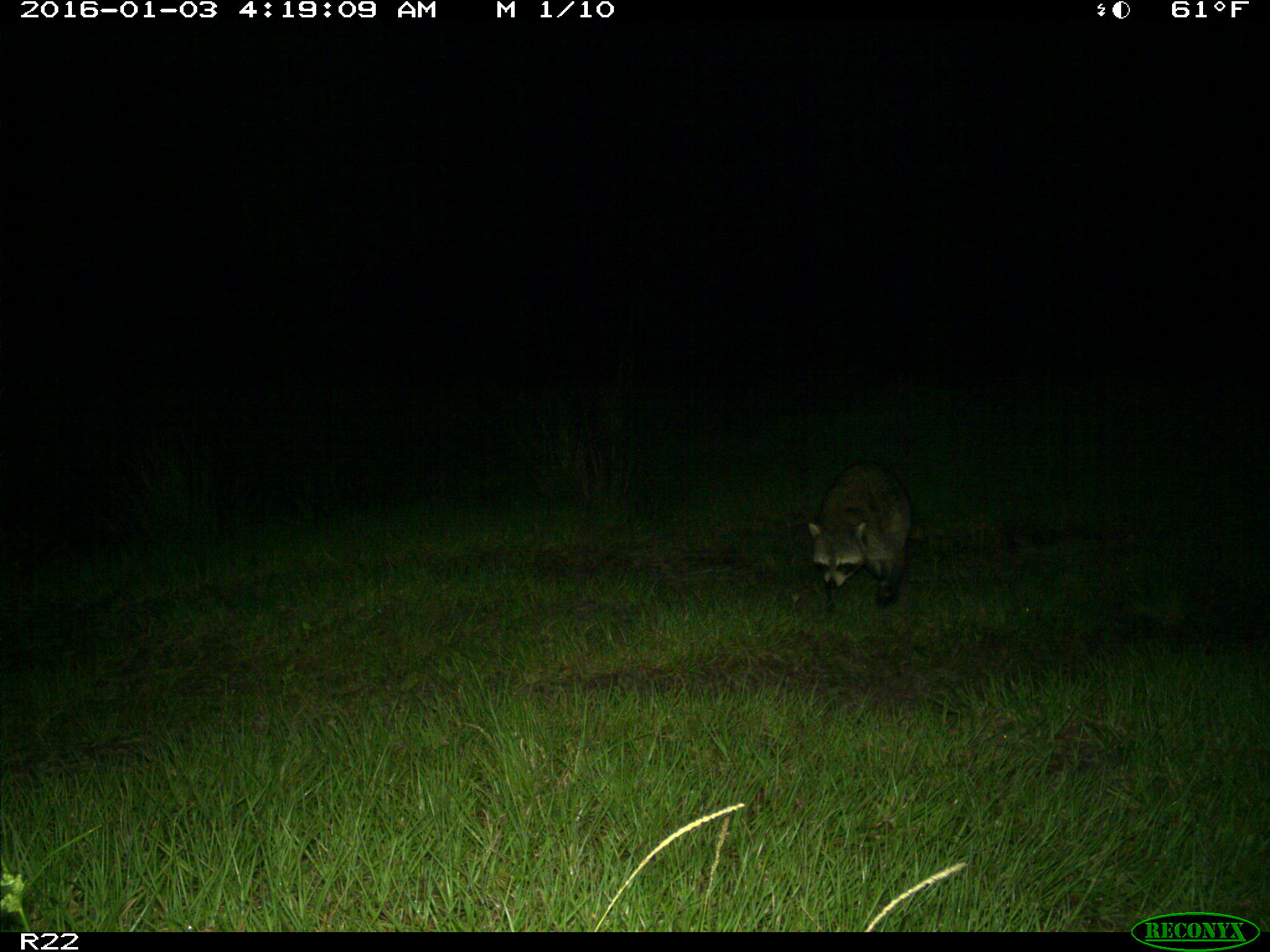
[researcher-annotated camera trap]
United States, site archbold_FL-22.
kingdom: Animalia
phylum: Chordata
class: Mammalia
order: Carnivora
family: Procyonidae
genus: Procyon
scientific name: Procyon lotor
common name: common raccoon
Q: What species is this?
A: Procyon lotor (common raccoon).